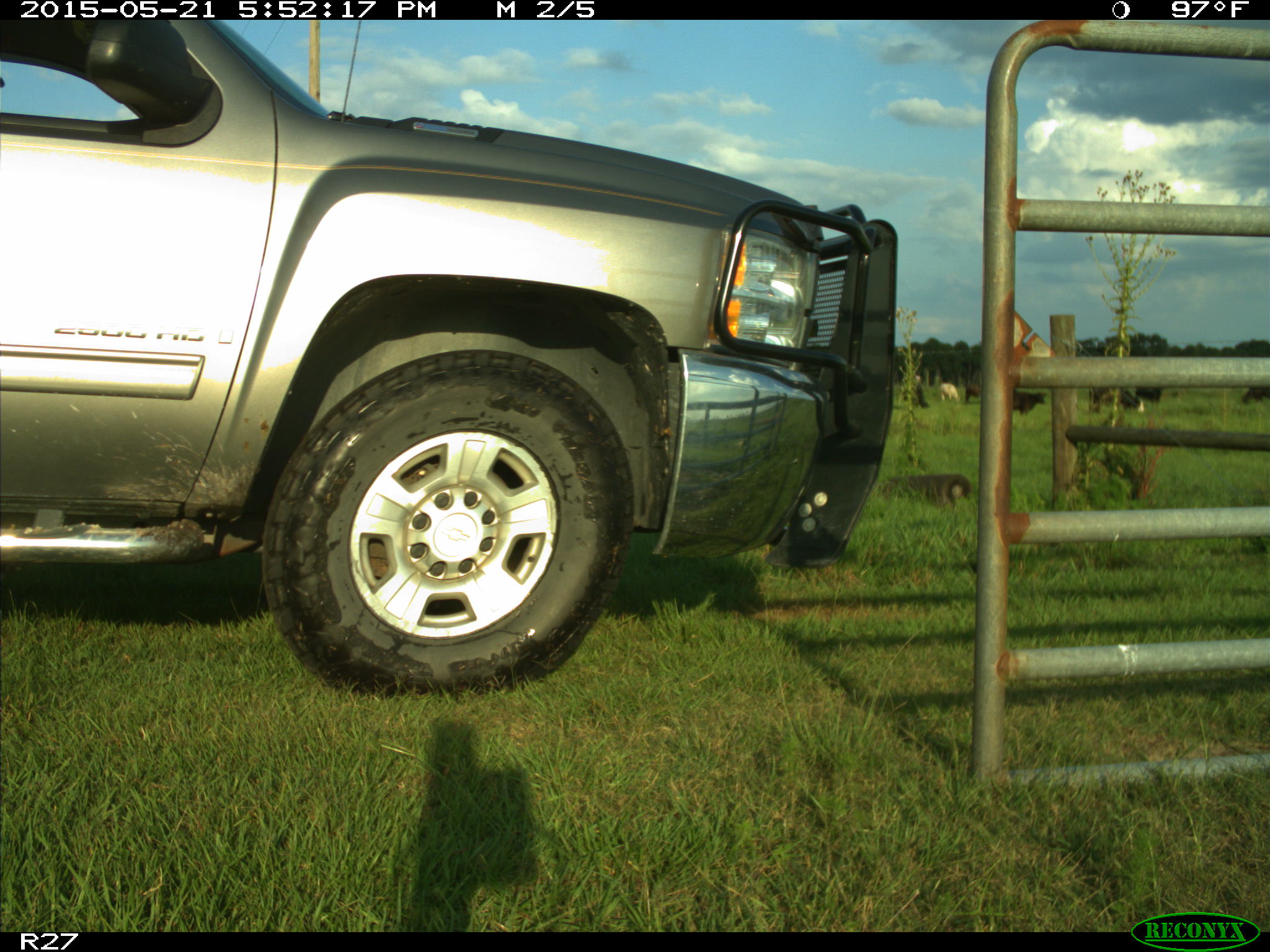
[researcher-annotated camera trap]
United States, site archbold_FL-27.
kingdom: Animalia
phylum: Chordata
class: Mammalia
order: Artiodactyla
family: Bovidae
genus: Bos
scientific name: Bos taurus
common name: domestic cow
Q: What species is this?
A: Bos taurus (domestic cow).